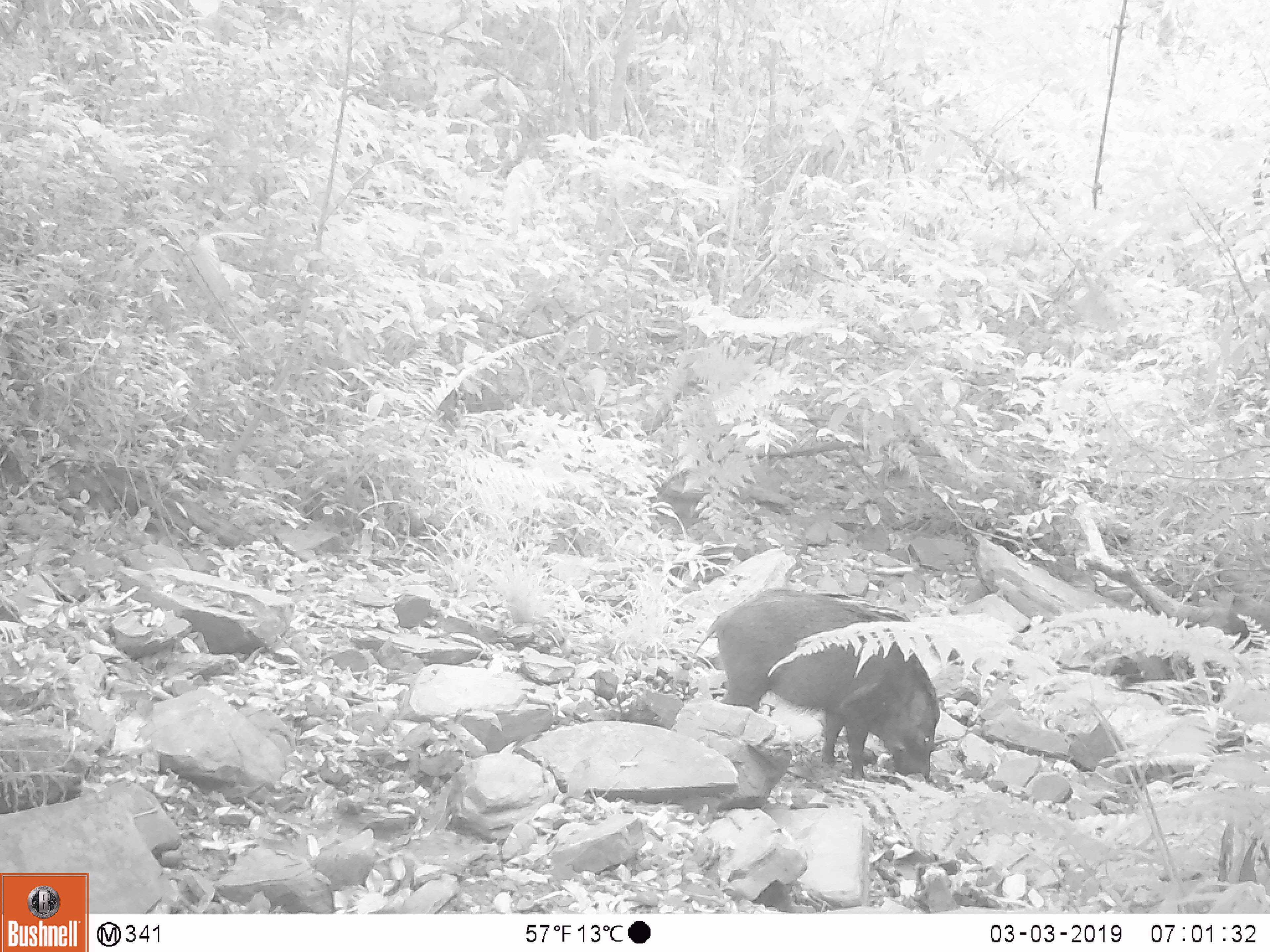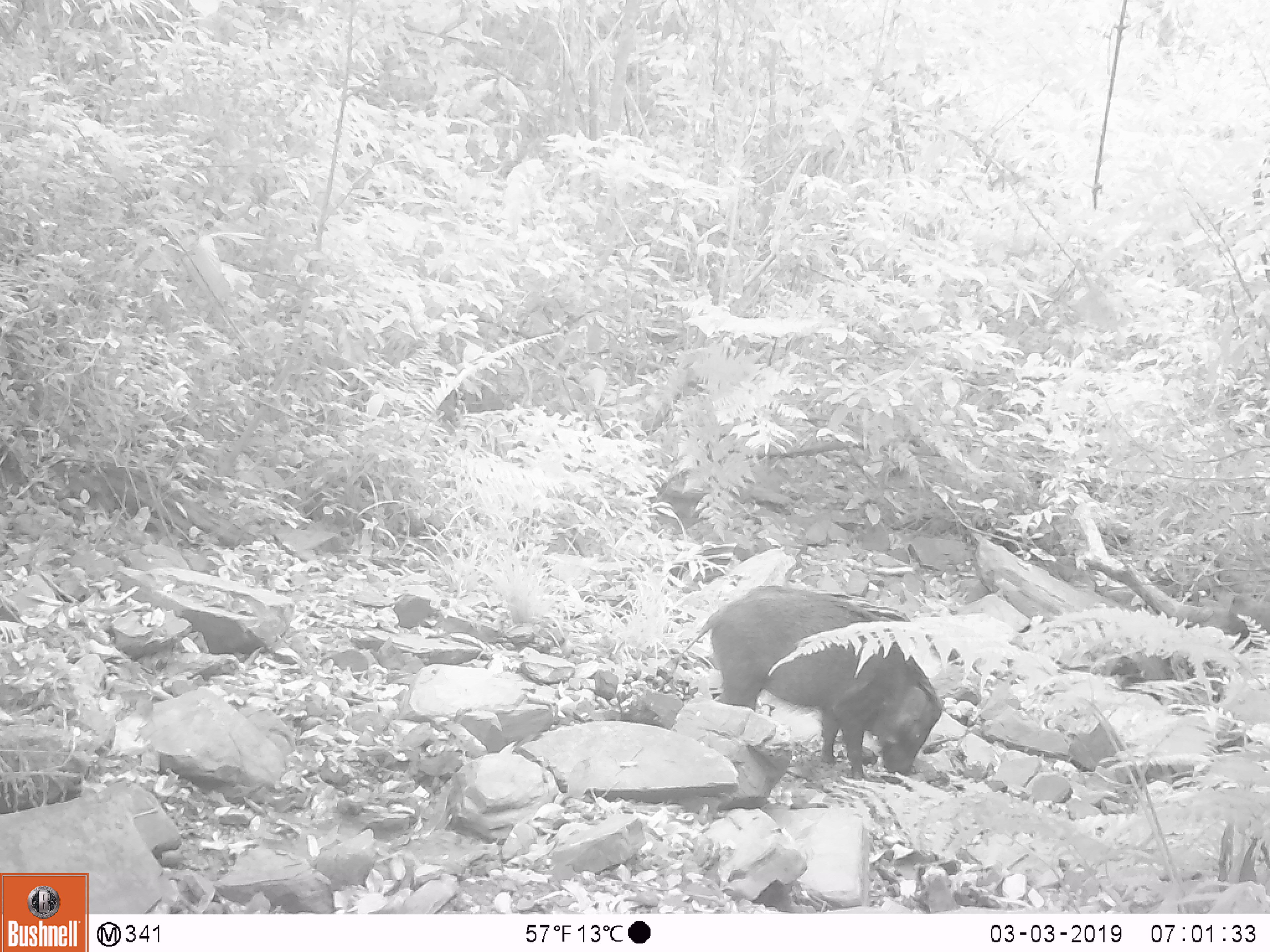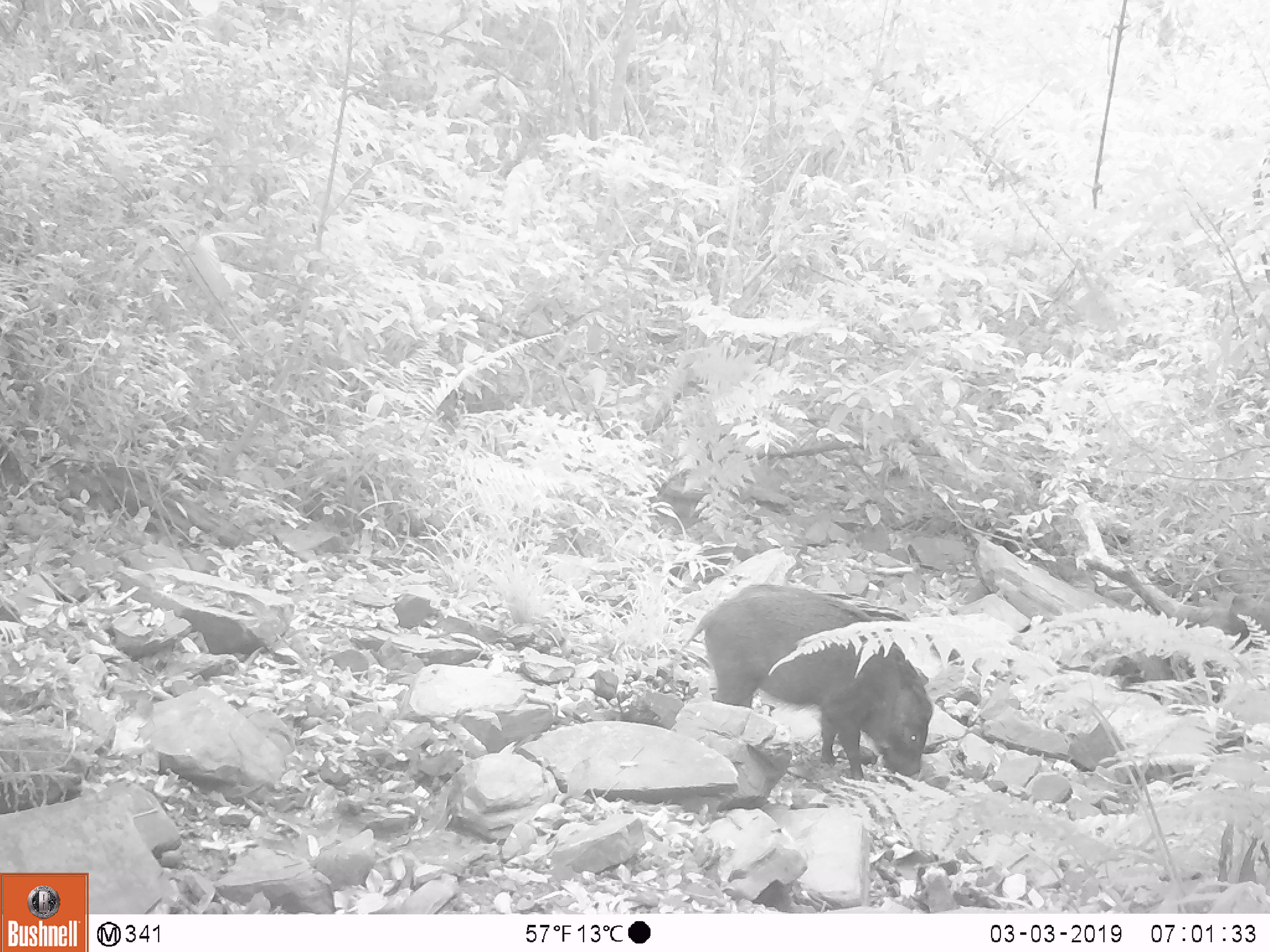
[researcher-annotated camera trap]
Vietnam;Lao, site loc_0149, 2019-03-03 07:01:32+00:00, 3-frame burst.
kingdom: Animalia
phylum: Chordata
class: Mammalia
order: Artiodactyla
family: Suidae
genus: Sus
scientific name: Sus scrofa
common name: eurasian wild pig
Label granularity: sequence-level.